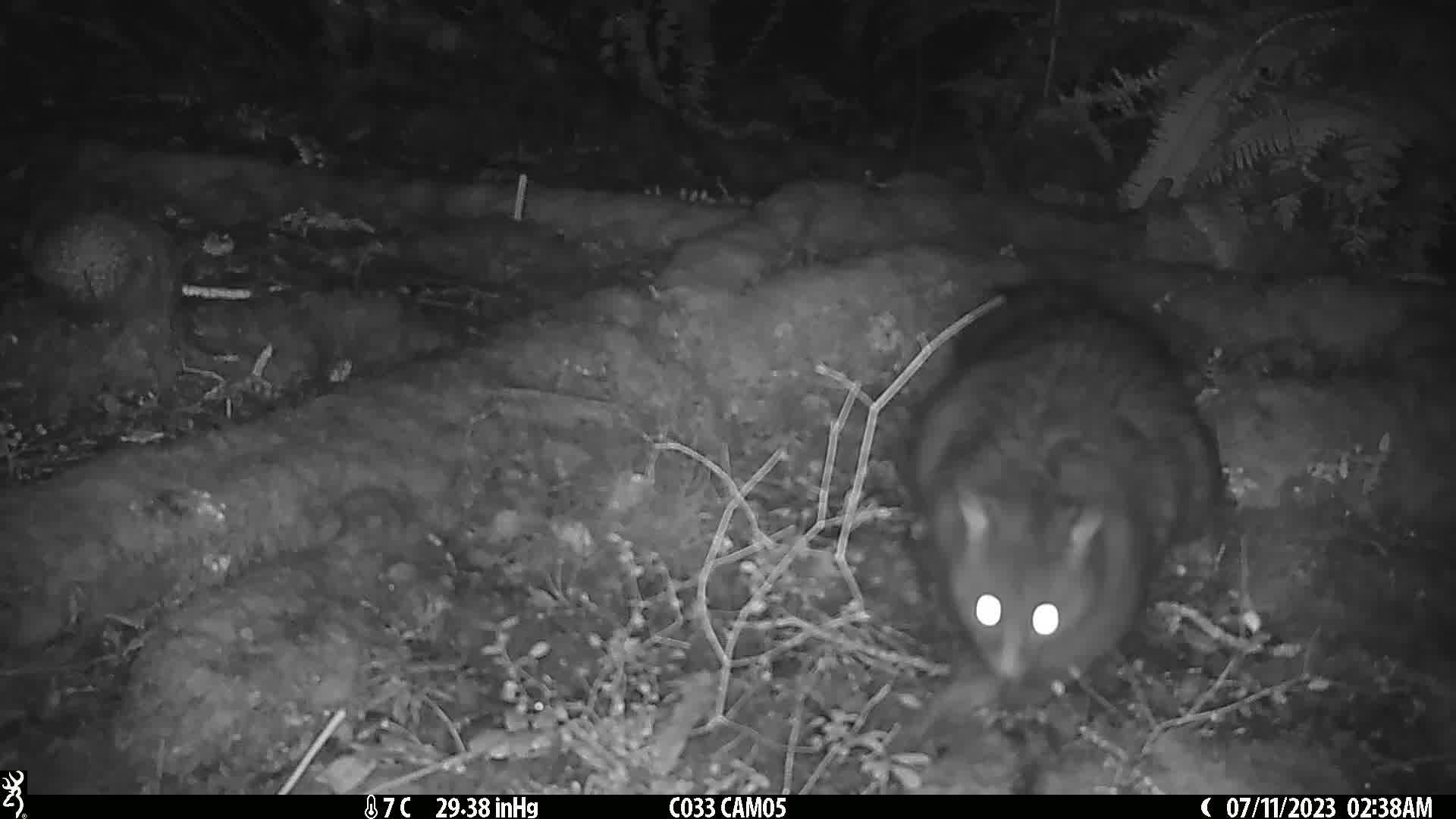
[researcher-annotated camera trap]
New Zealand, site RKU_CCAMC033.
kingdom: Animalia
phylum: Chordata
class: Mammalia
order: Diprotodontia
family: Phalangeridae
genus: Trichosurus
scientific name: Trichosurus vulpecula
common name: common brushtail possum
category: possum